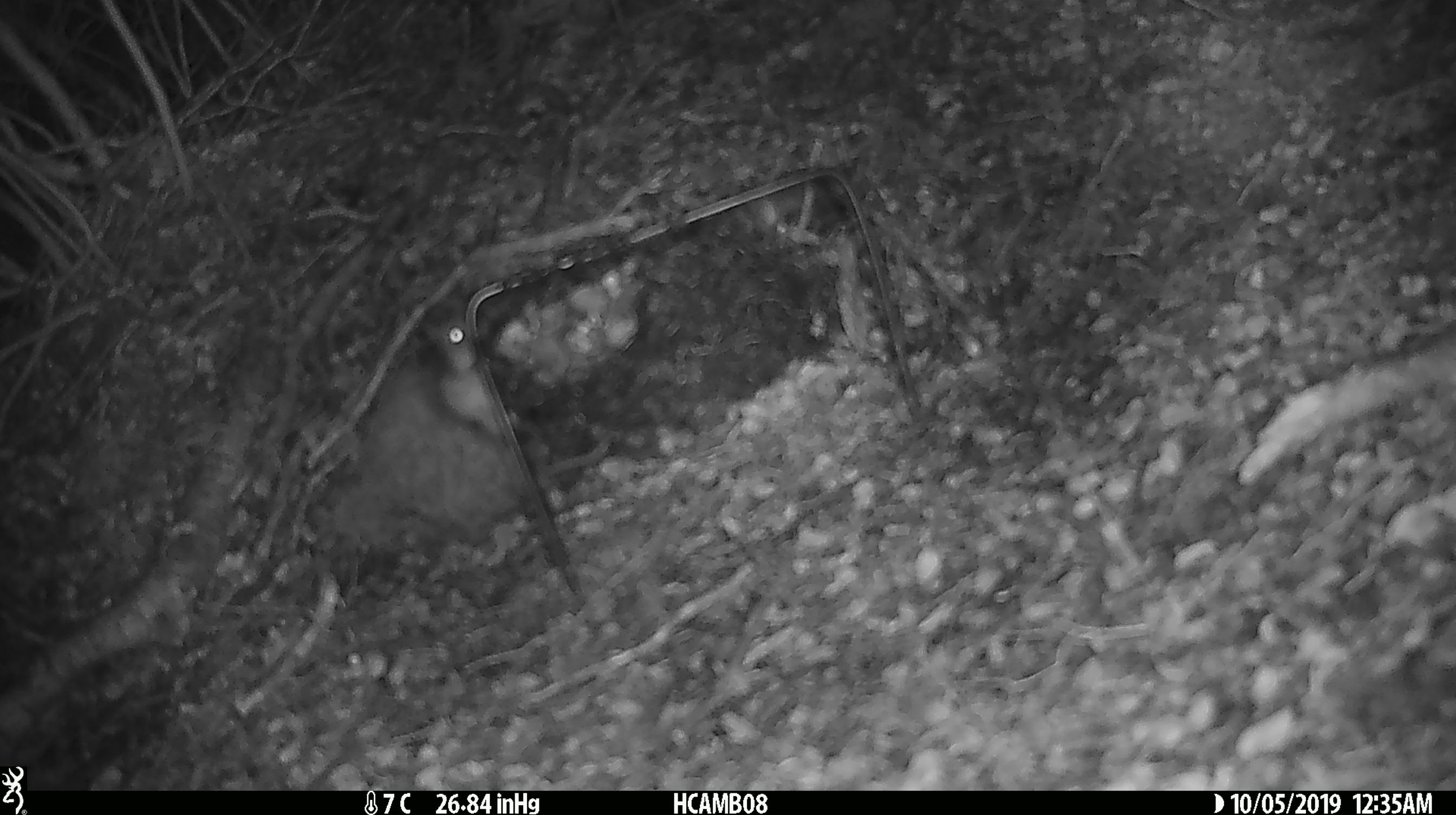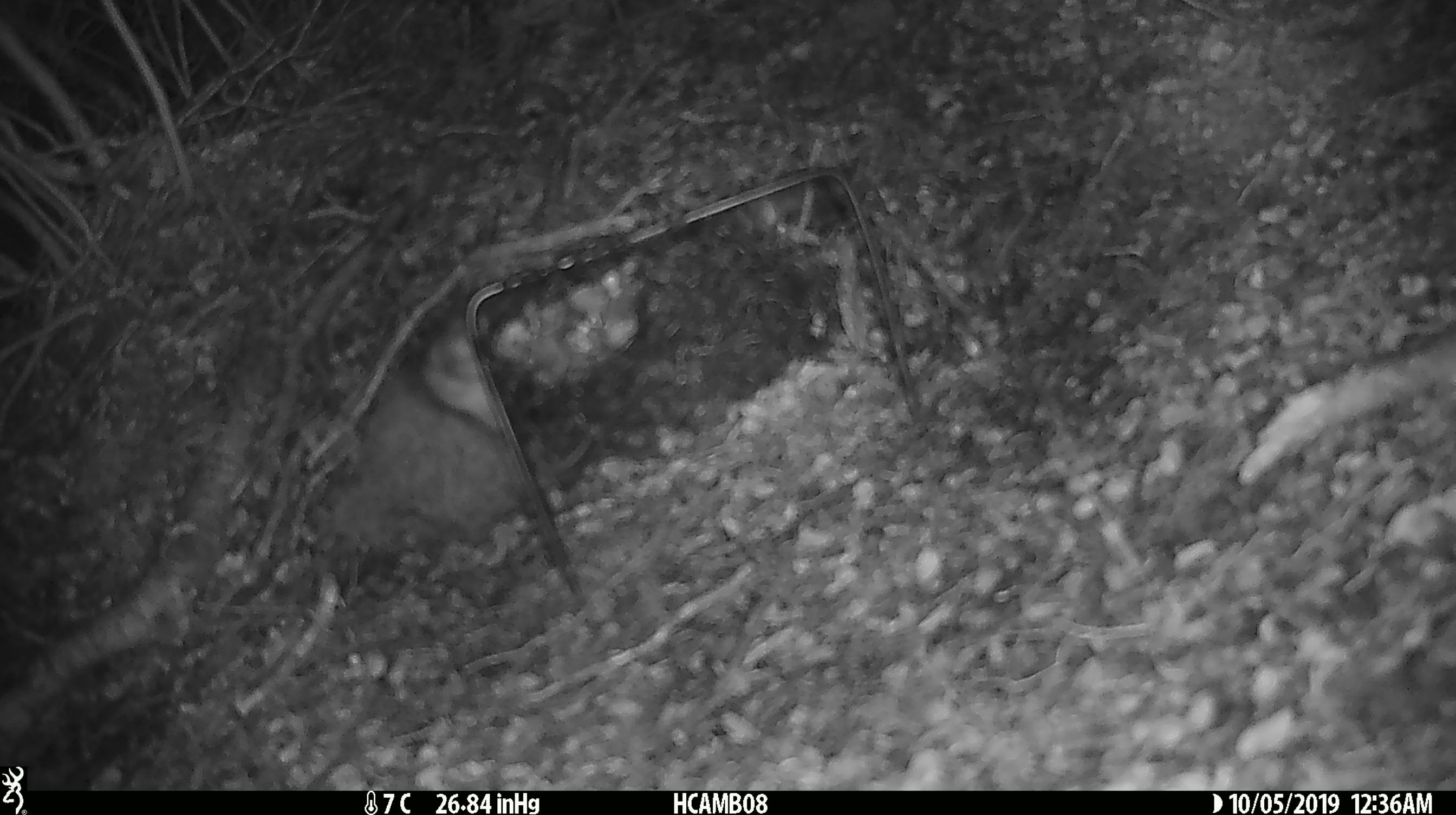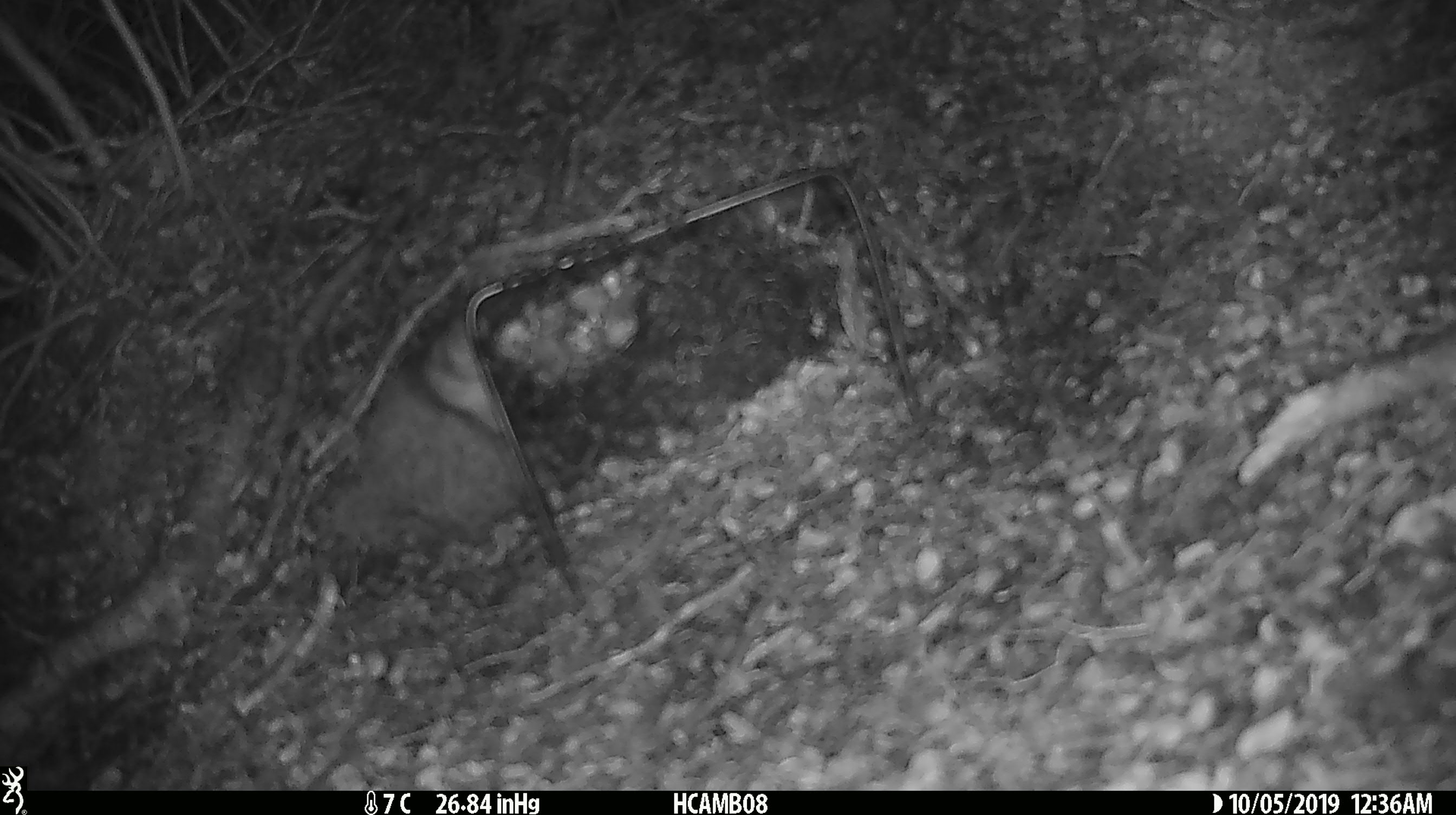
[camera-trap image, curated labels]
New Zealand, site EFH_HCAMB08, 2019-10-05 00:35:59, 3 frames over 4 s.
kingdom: Animalia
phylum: Chordata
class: Mammalia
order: Rodentia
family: Muridae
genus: Mus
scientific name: Mus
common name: mouse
Mouse (Mus).